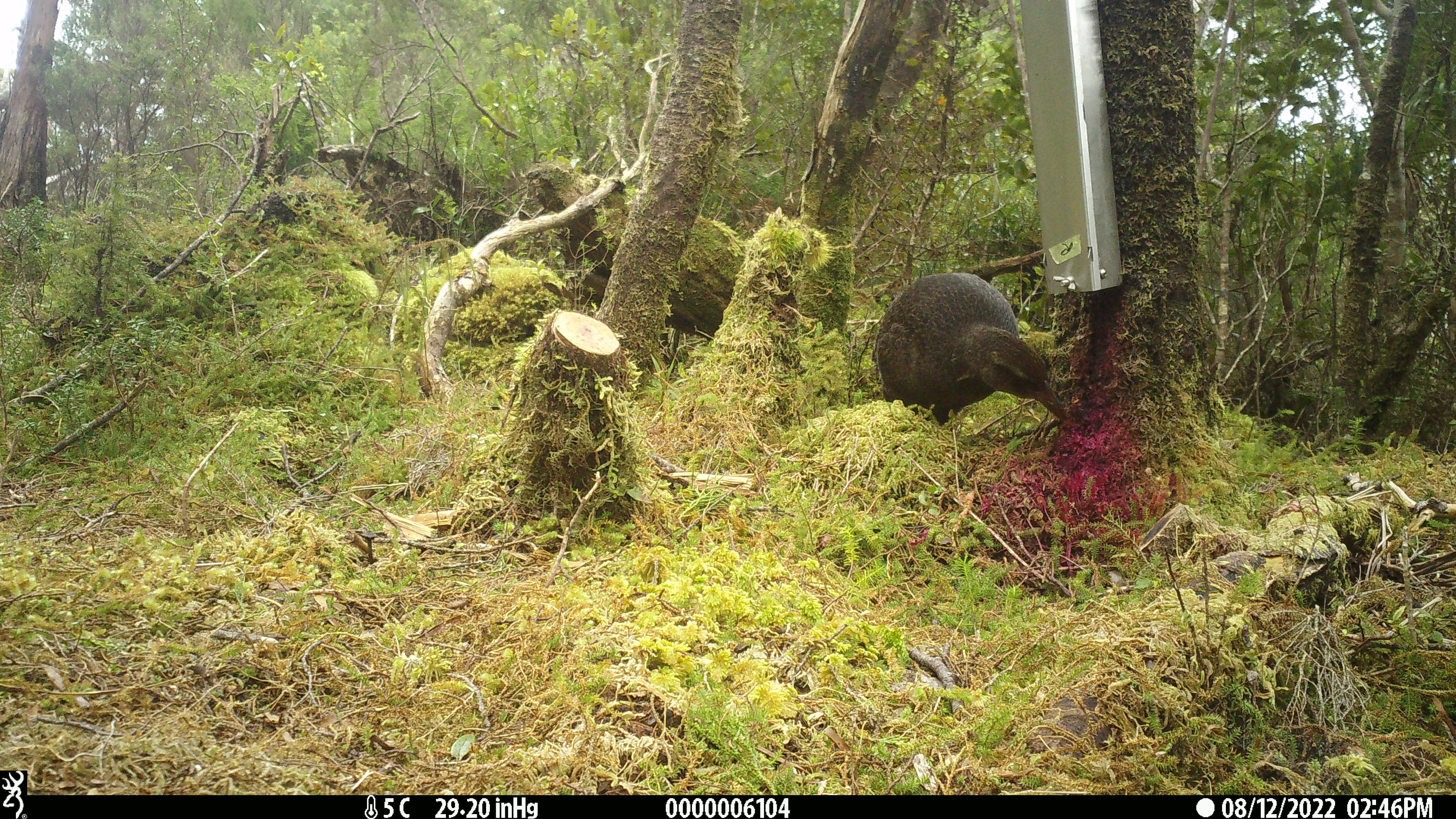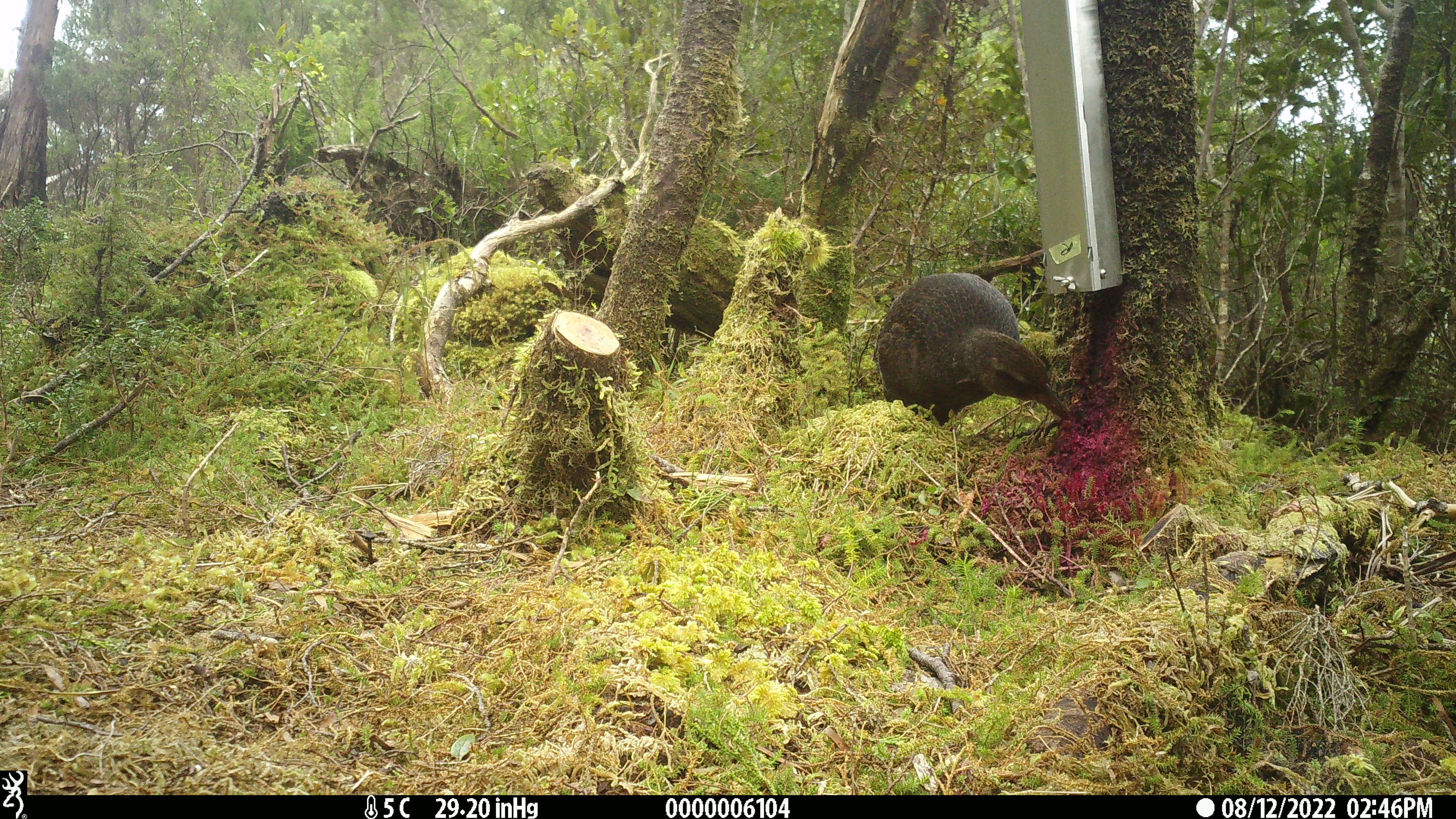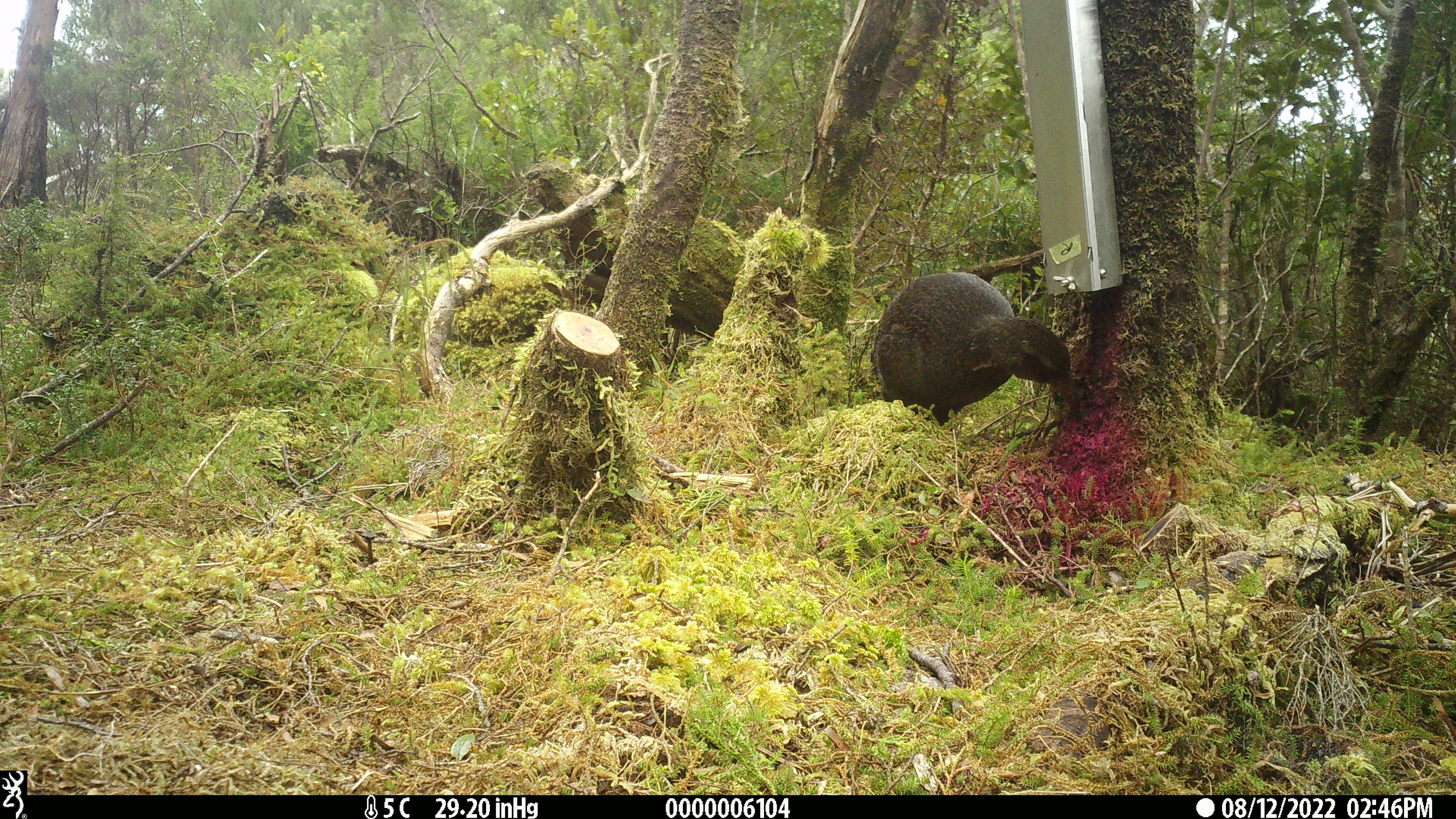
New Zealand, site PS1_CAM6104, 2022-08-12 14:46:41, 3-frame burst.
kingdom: Animalia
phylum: Chordata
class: Aves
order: Gruiformes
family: Rallidae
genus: Gallirallus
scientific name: Gallirallus australis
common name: weka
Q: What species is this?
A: Weka (Gallirallus australis).